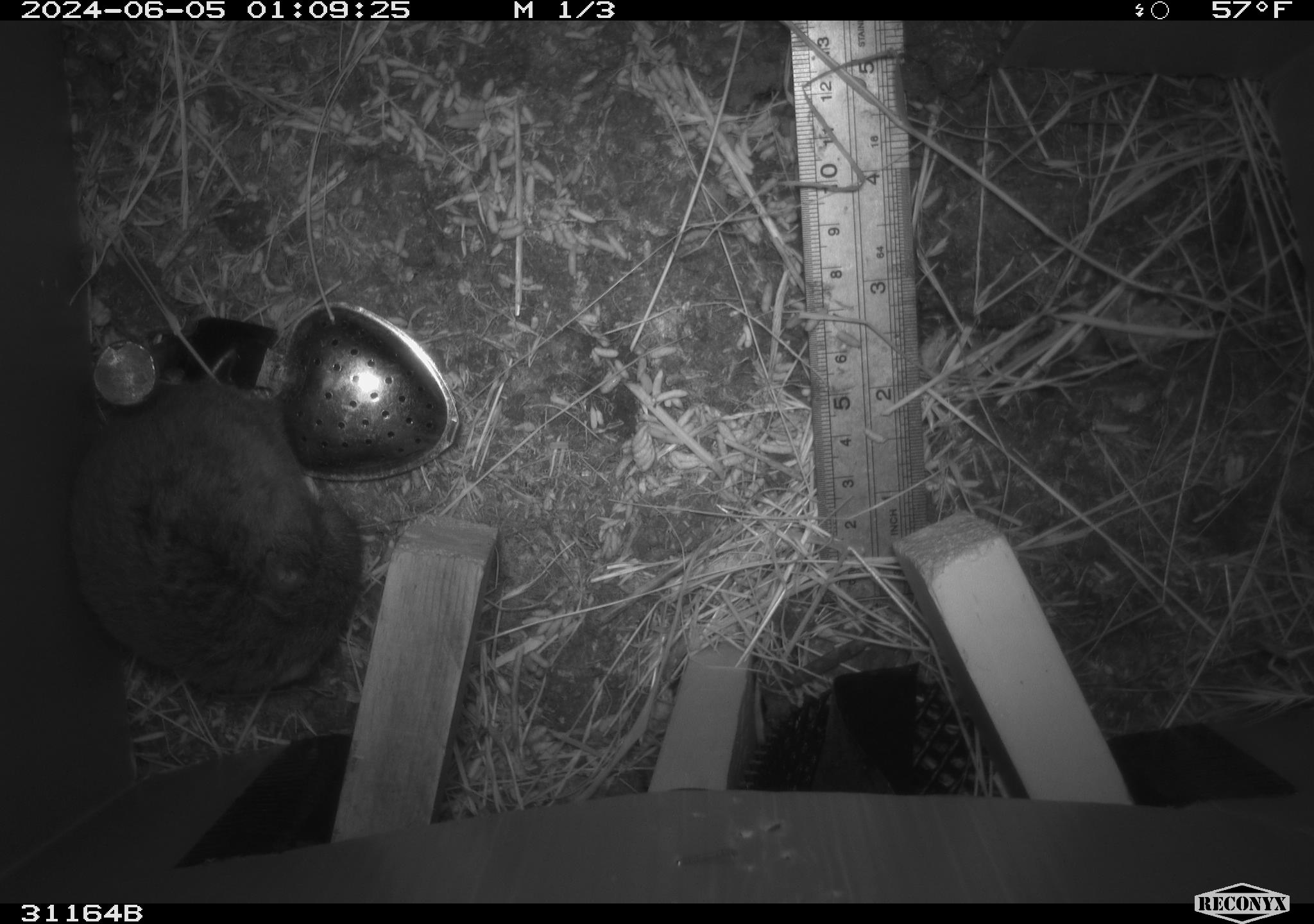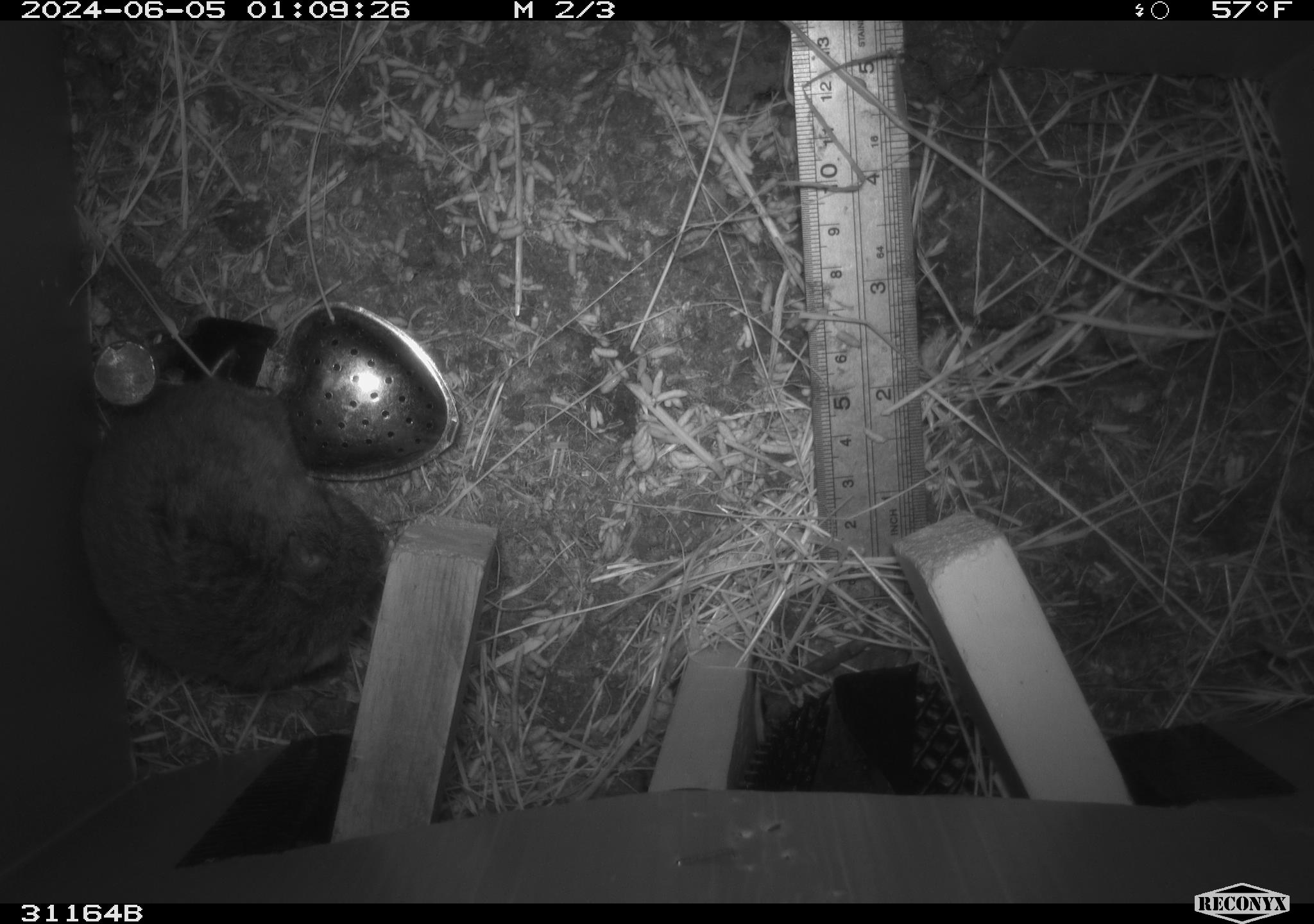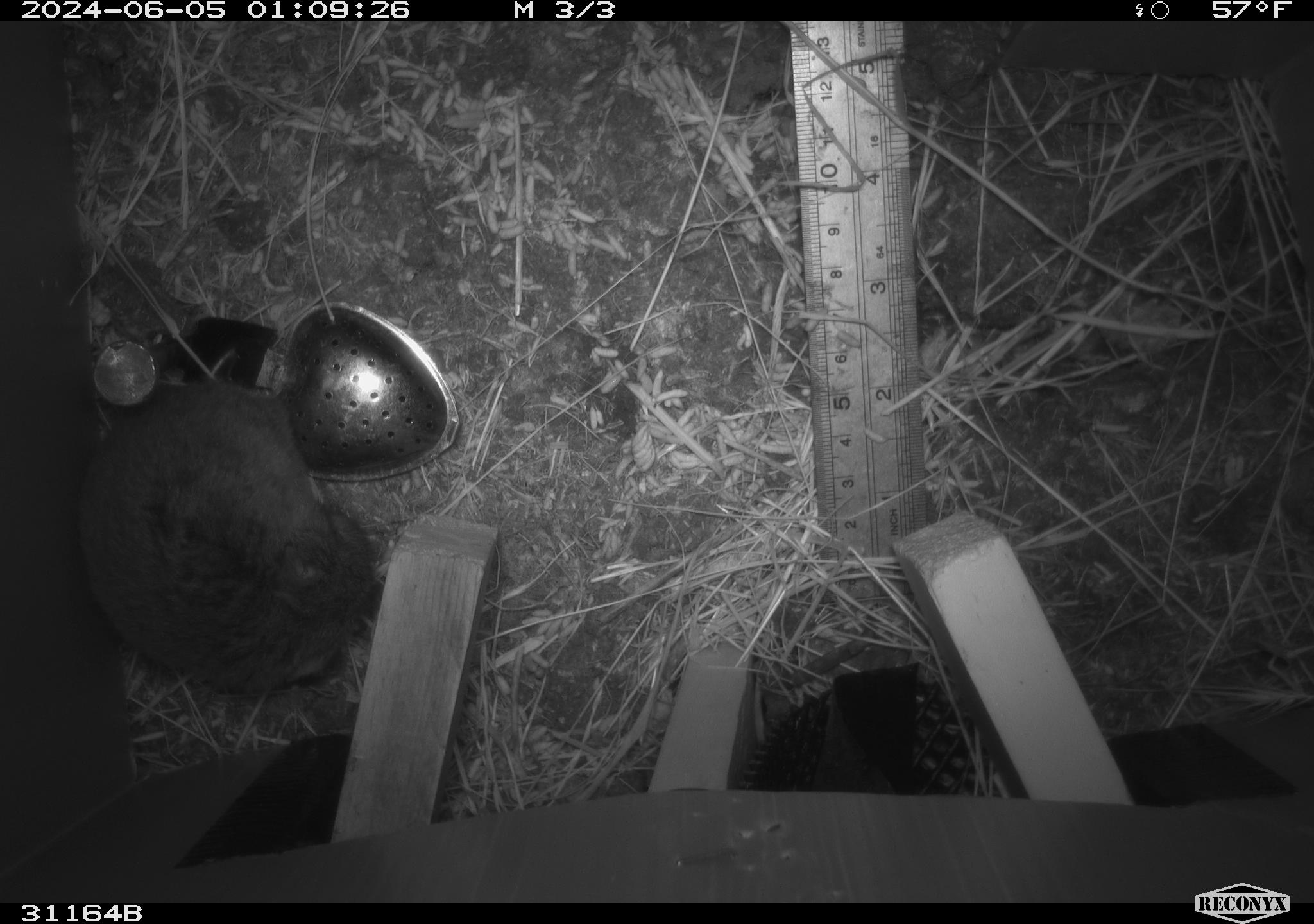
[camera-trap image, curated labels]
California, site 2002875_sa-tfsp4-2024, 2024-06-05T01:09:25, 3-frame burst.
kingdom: Animalia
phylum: Chordata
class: Mammalia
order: Rodentia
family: Cricetidae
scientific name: Arvicolinae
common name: voles, lemmings, and muskrats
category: arvicolinae subfamily